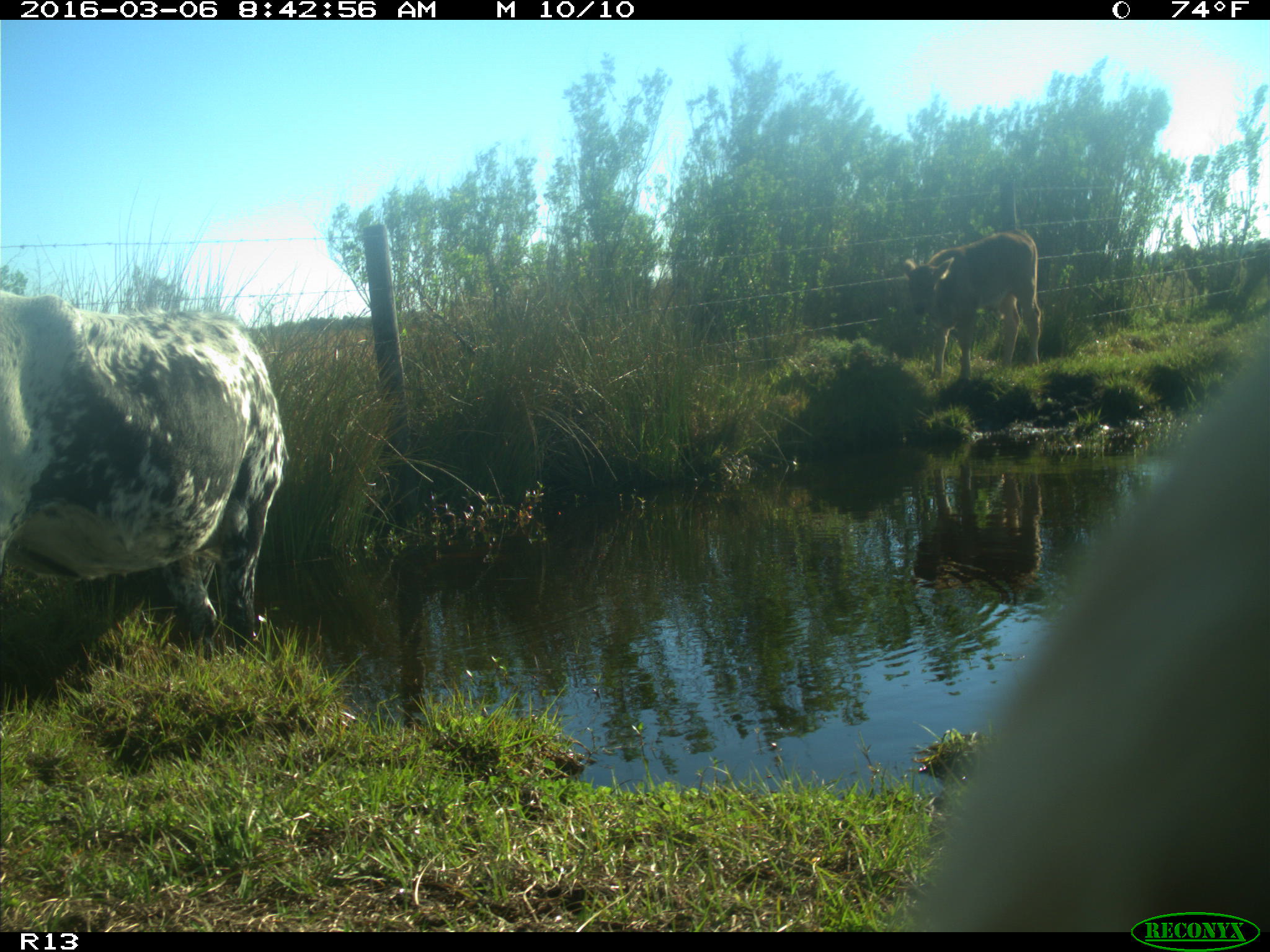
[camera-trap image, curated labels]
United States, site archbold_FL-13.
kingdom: Animalia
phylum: Chordata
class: Mammalia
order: Artiodactyla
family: Bovidae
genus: Bos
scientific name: Bos taurus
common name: domestic cow